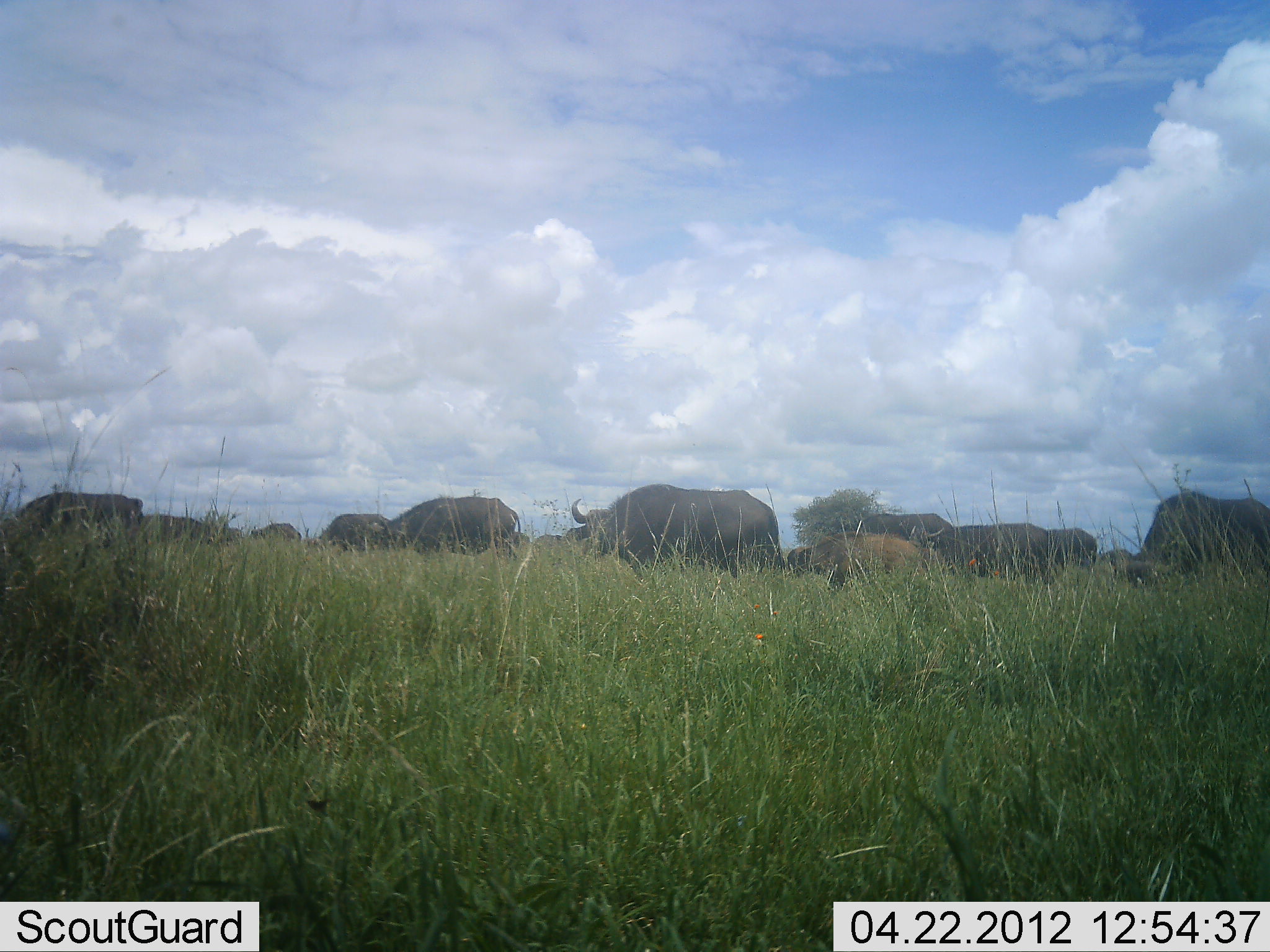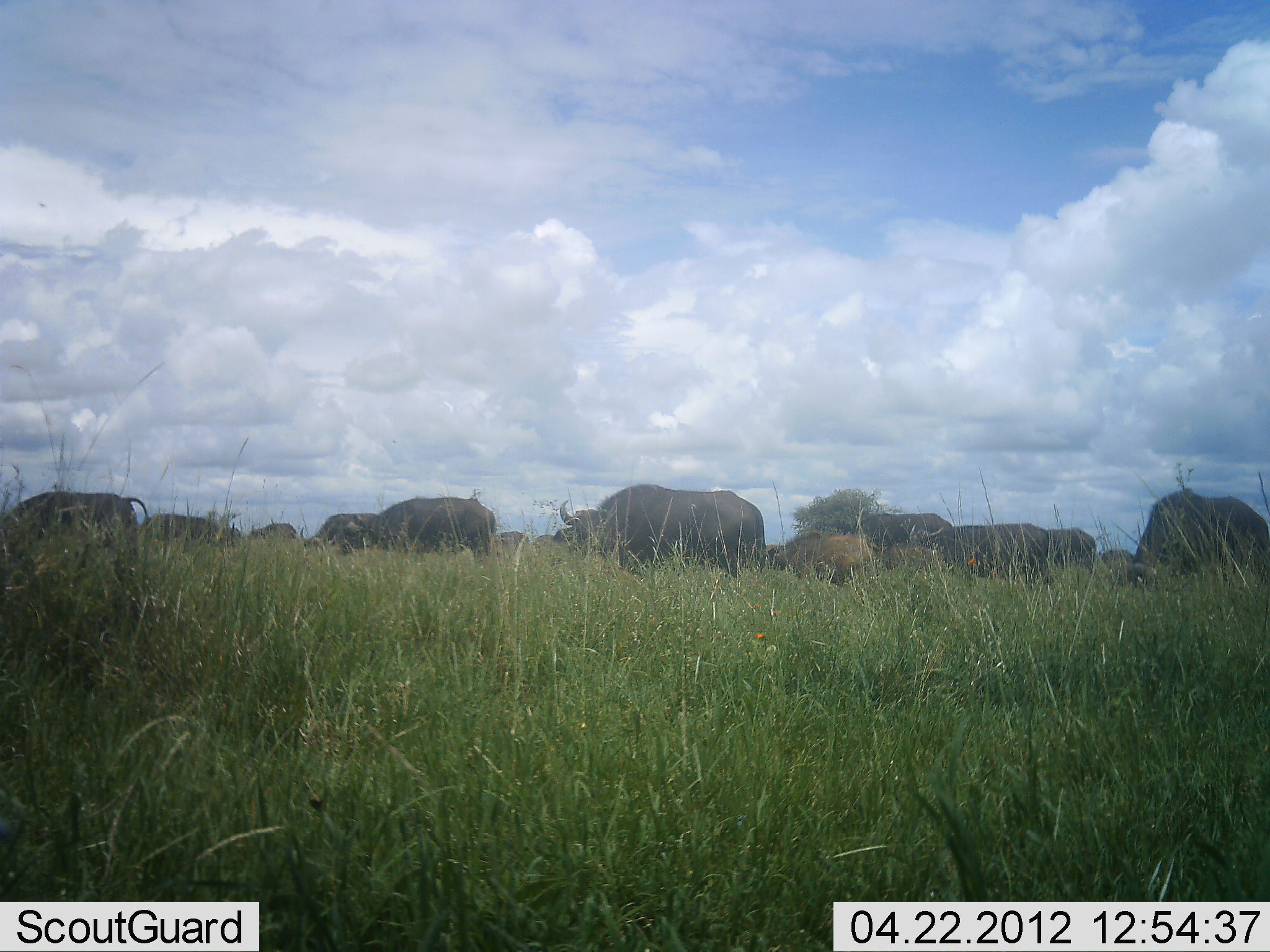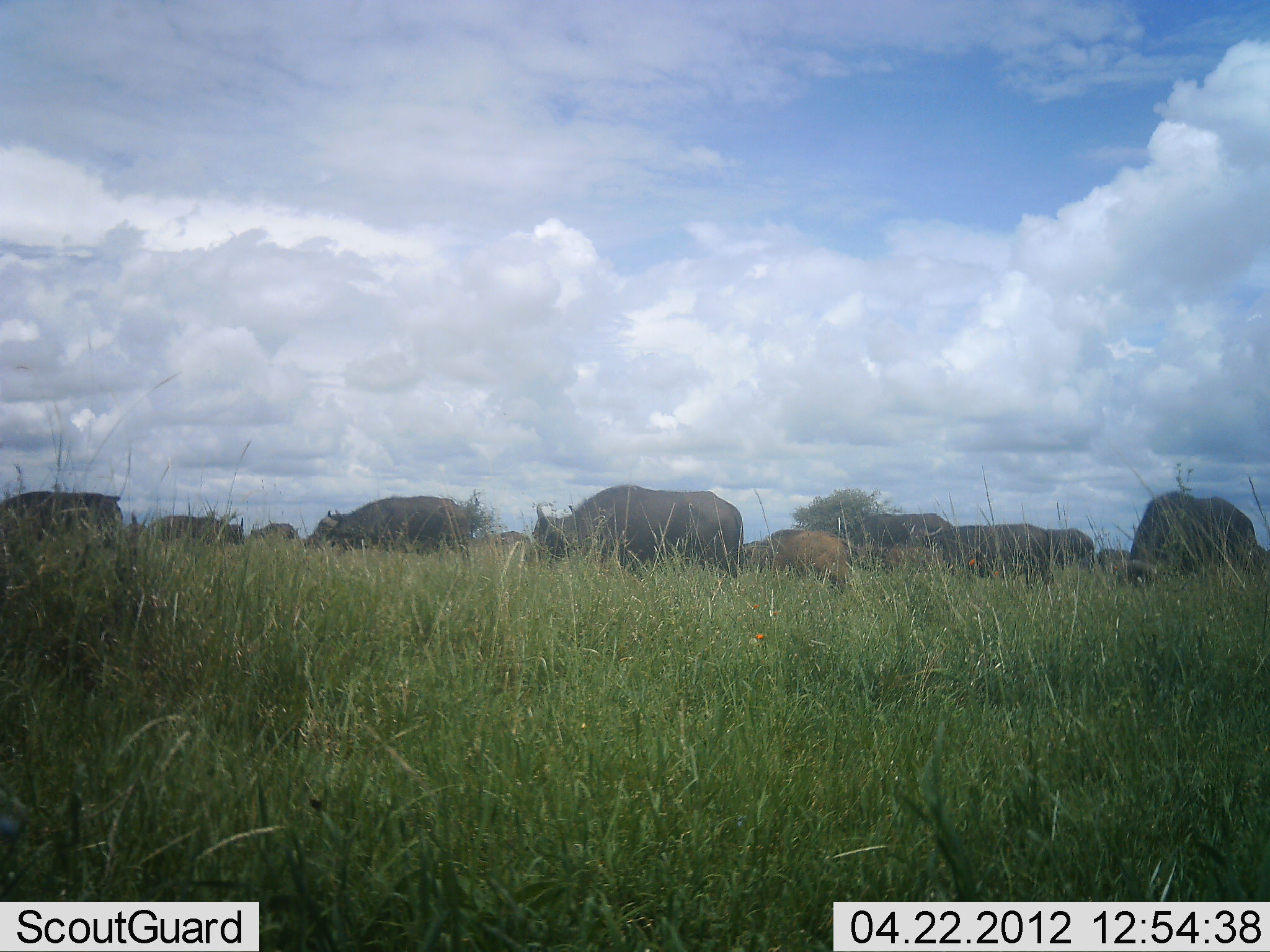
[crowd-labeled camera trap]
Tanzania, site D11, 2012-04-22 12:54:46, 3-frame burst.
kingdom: Animalia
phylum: Chordata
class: Mammalia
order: Artiodactyla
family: Bovidae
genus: Syncerus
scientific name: Syncerus caffer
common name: cape buffalo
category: buffalo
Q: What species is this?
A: Buffalo (cape buffalo) (Syncerus caffer).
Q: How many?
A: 11-50.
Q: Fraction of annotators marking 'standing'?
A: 17%.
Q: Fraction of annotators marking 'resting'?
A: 0%.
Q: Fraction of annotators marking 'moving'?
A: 83%.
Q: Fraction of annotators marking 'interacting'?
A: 0%.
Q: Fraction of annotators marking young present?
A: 56%.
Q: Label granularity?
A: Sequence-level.